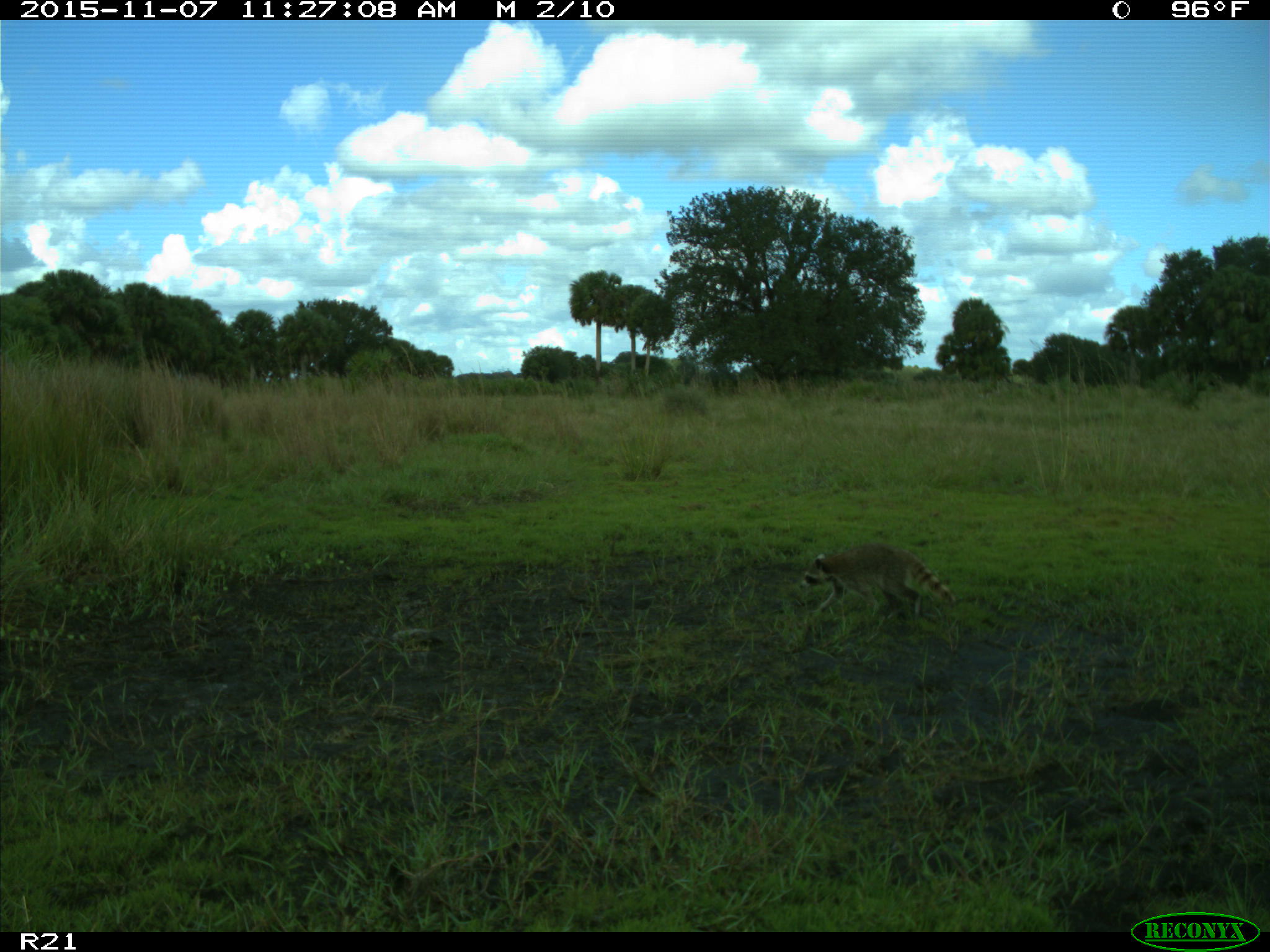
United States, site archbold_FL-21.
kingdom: Animalia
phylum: Chordata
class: Mammalia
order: Carnivora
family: Procyonidae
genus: Procyon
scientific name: Procyon lotor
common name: common raccoon